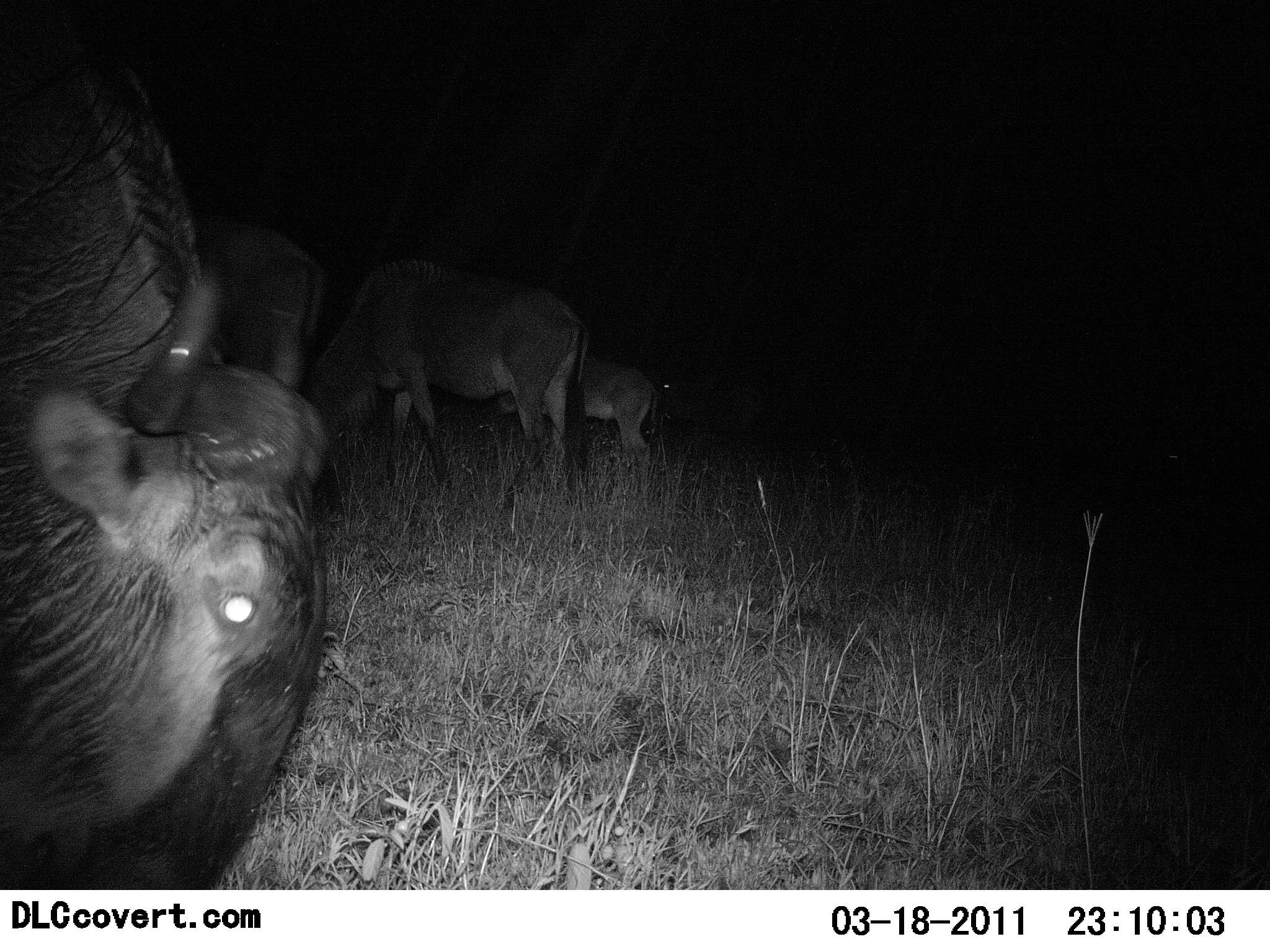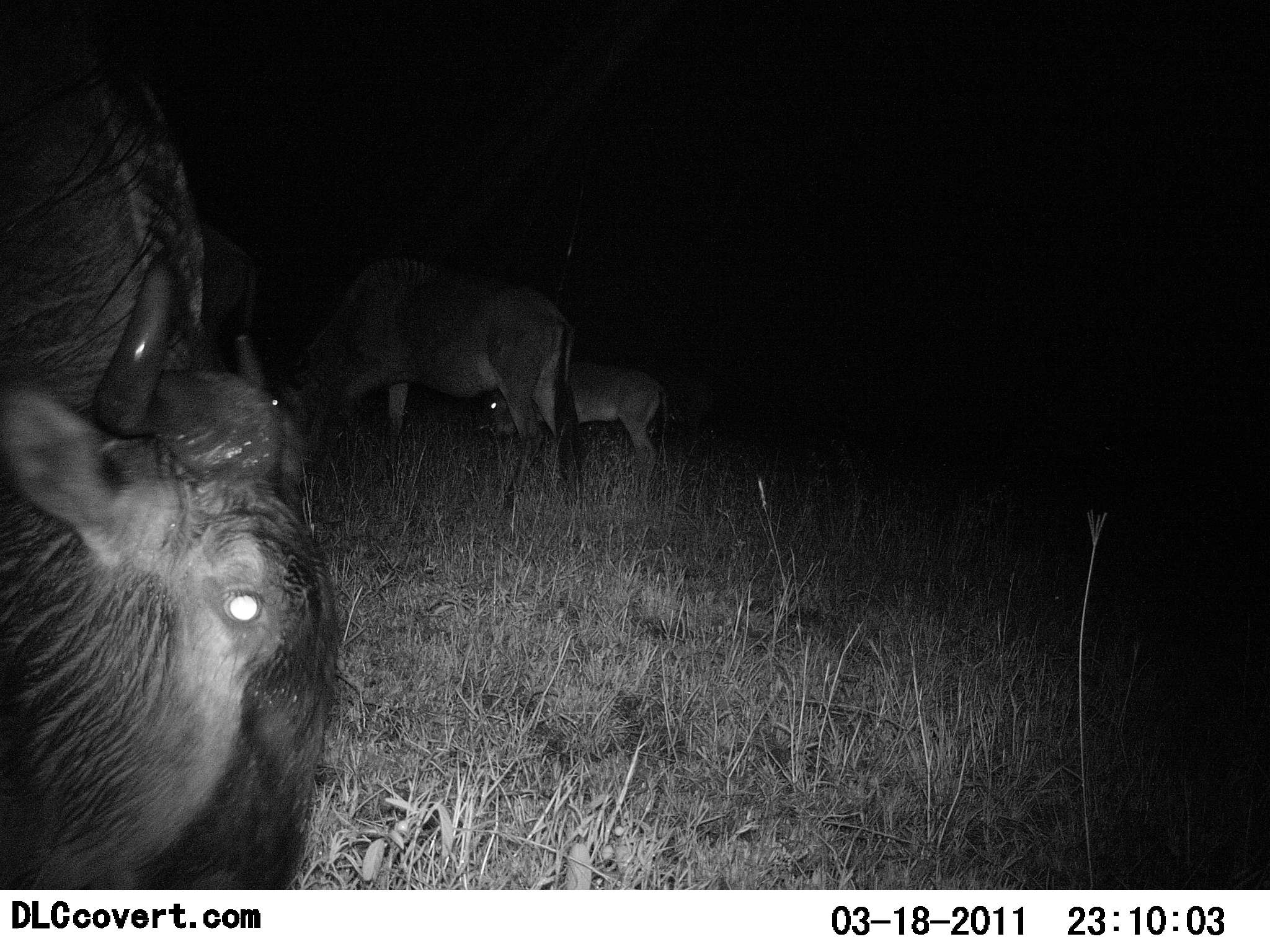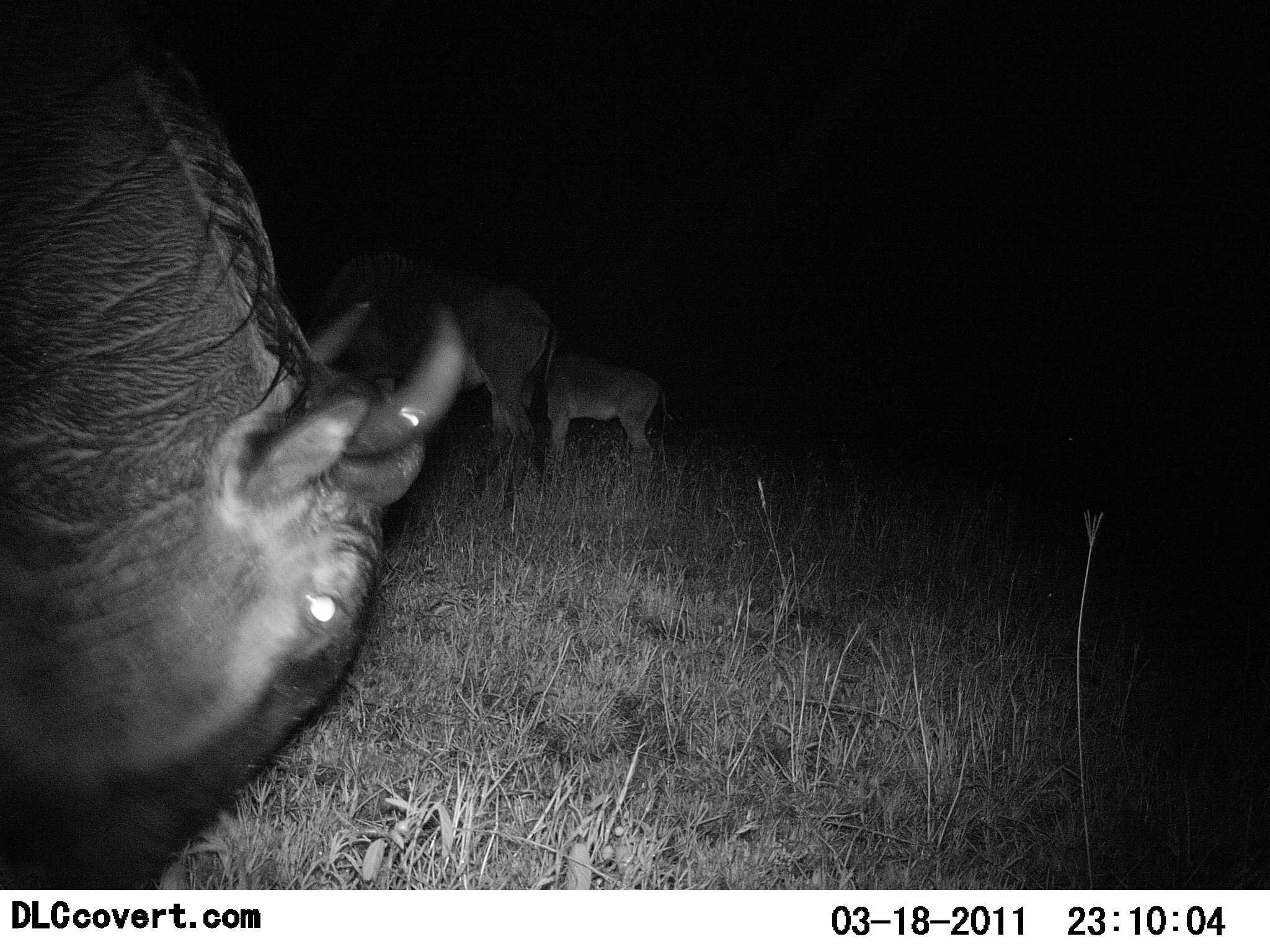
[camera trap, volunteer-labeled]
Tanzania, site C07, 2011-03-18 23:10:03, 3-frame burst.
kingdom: Animalia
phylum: Chordata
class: Mammalia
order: Artiodactyla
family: Bovidae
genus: Connochaetes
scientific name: Connochaetes taurinus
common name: blue wildebeest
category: wildebeest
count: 3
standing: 62%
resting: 0%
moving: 8%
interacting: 0%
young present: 38%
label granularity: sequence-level